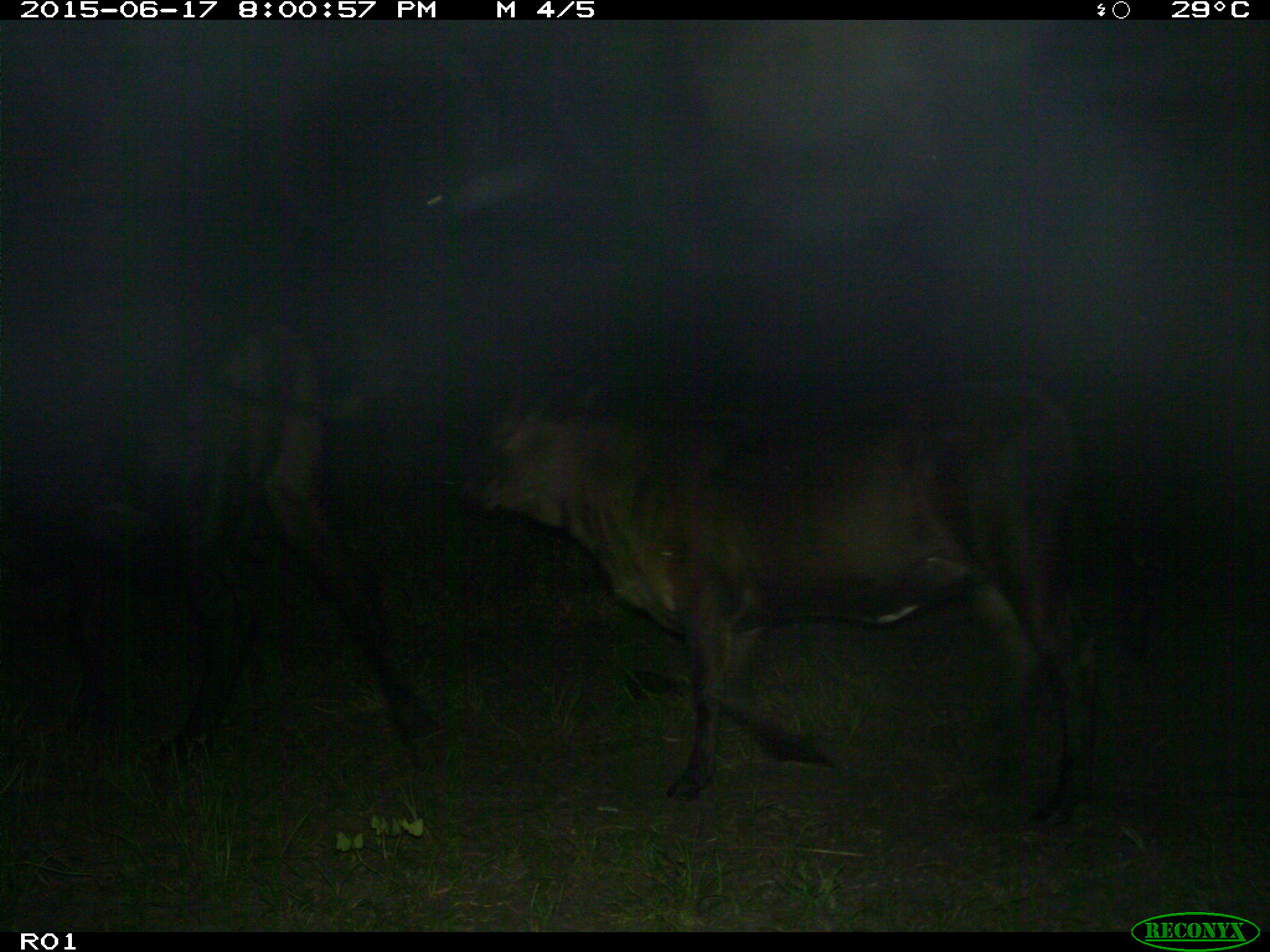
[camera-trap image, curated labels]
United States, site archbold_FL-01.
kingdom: Animalia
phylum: Chordata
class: Mammalia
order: Artiodactyla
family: Bovidae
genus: Bos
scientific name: Bos taurus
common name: domestic cow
Bos taurus (domestic cow).